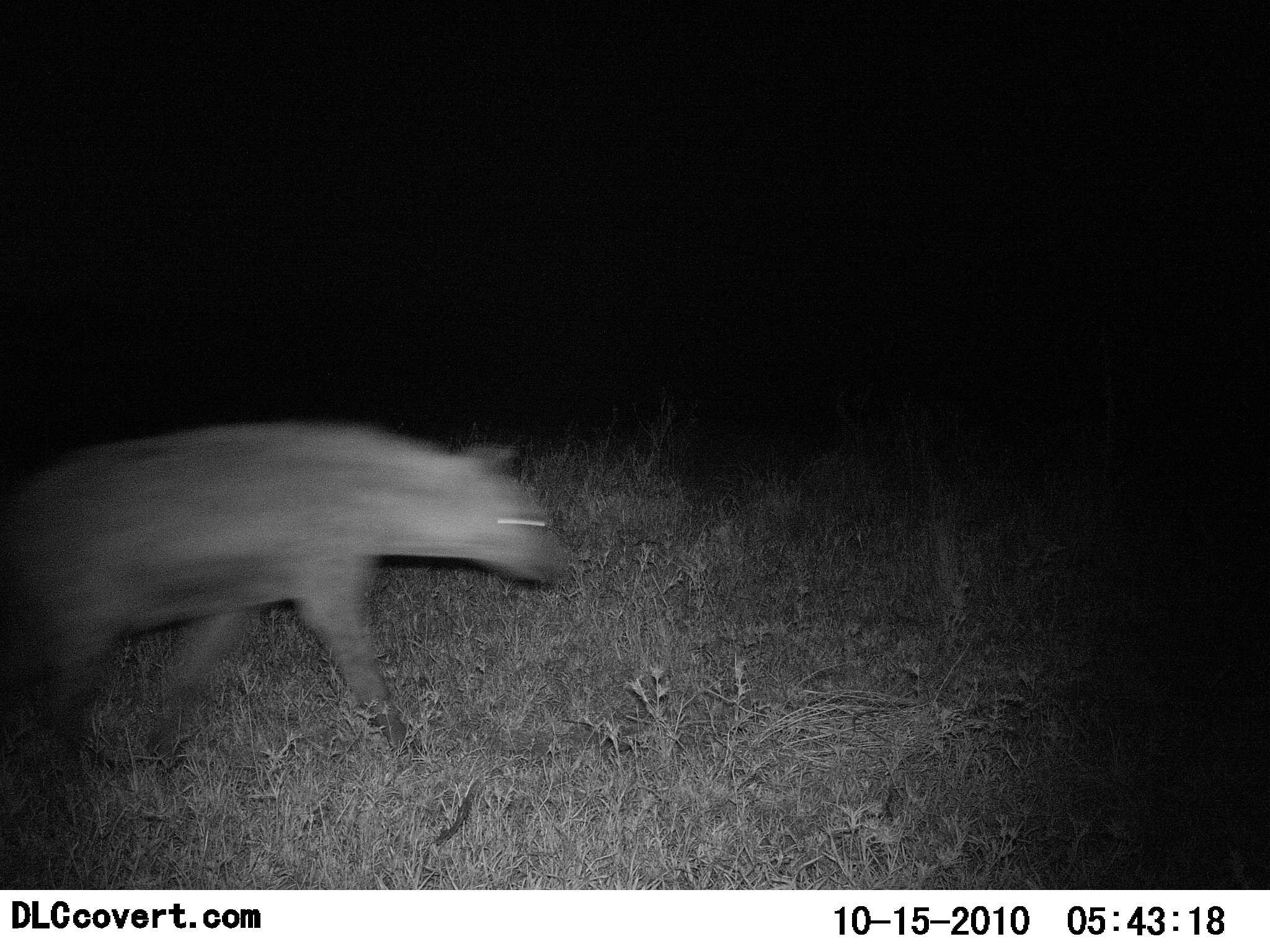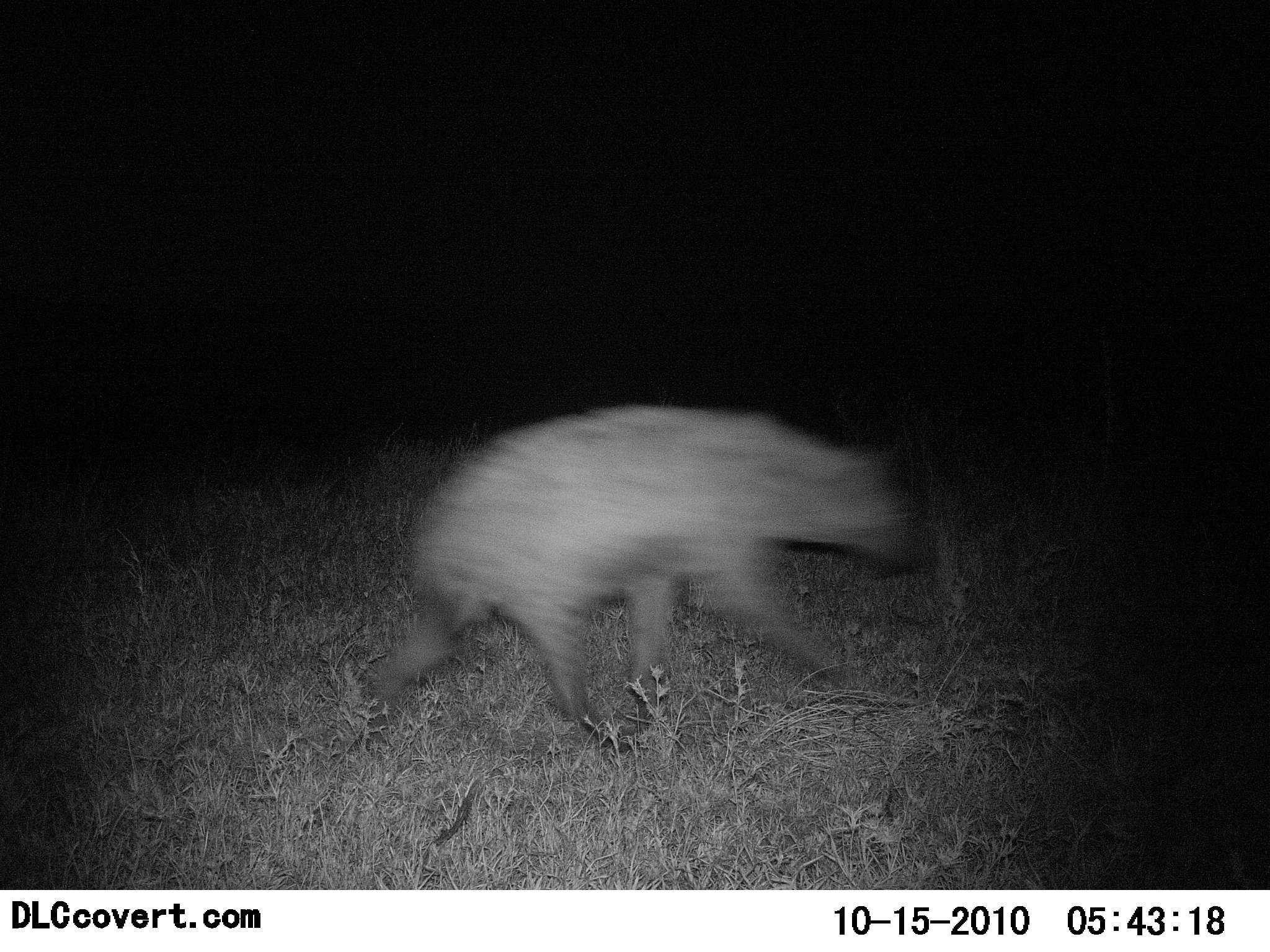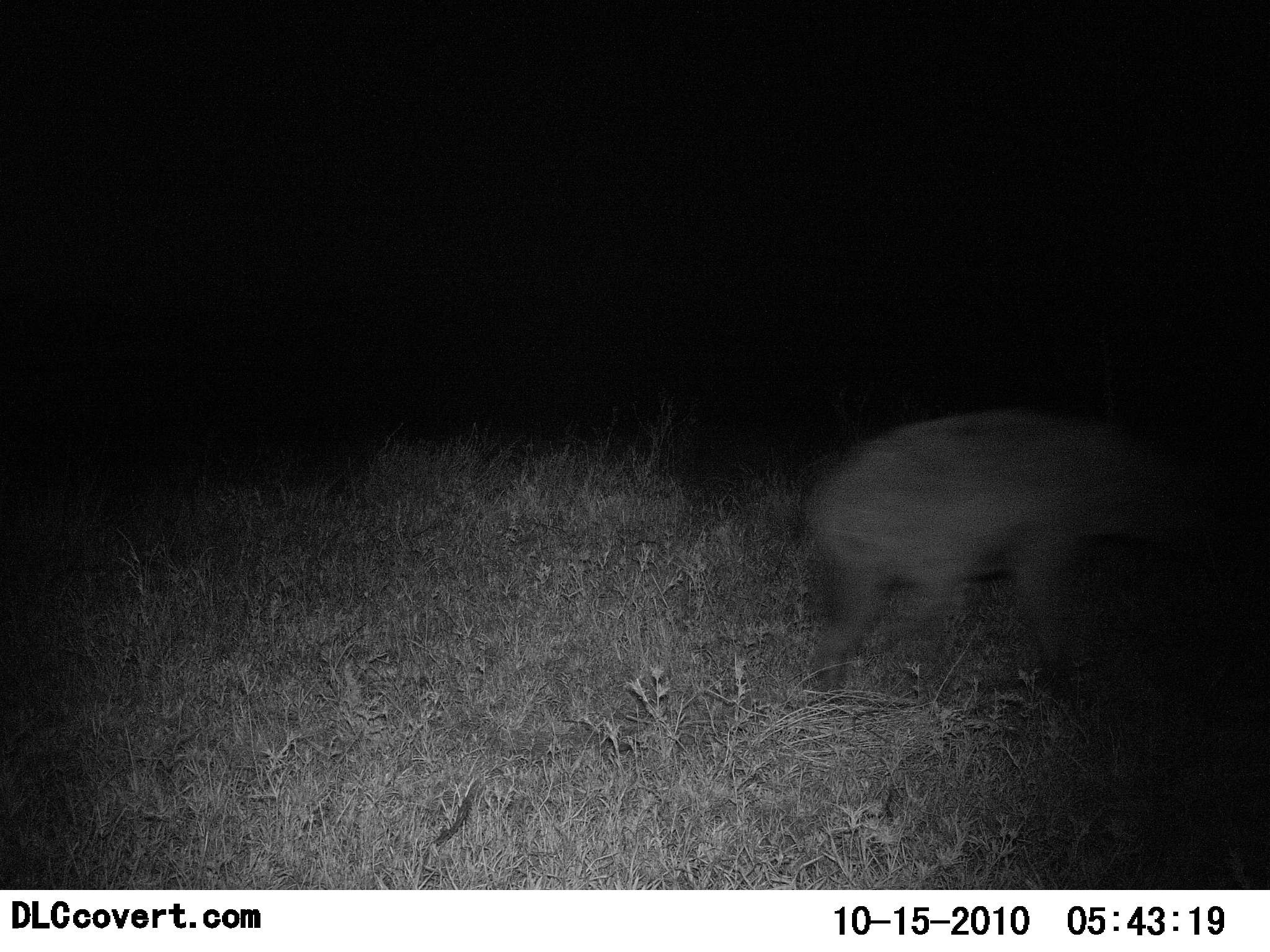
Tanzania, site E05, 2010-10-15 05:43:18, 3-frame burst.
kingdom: Animalia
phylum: Chordata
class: Mammalia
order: Carnivora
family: Hyaenidae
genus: Crocuta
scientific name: Crocuta crocuta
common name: spotted hyena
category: hyenaspotted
Hyenaspotted (spotted hyena) (Crocuta crocuta), count 1. Behavior (volunteer vote fractions): standing 0%, resting 0%, moving 100%, interacting 0%. Young present (vote fraction): 0%. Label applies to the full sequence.